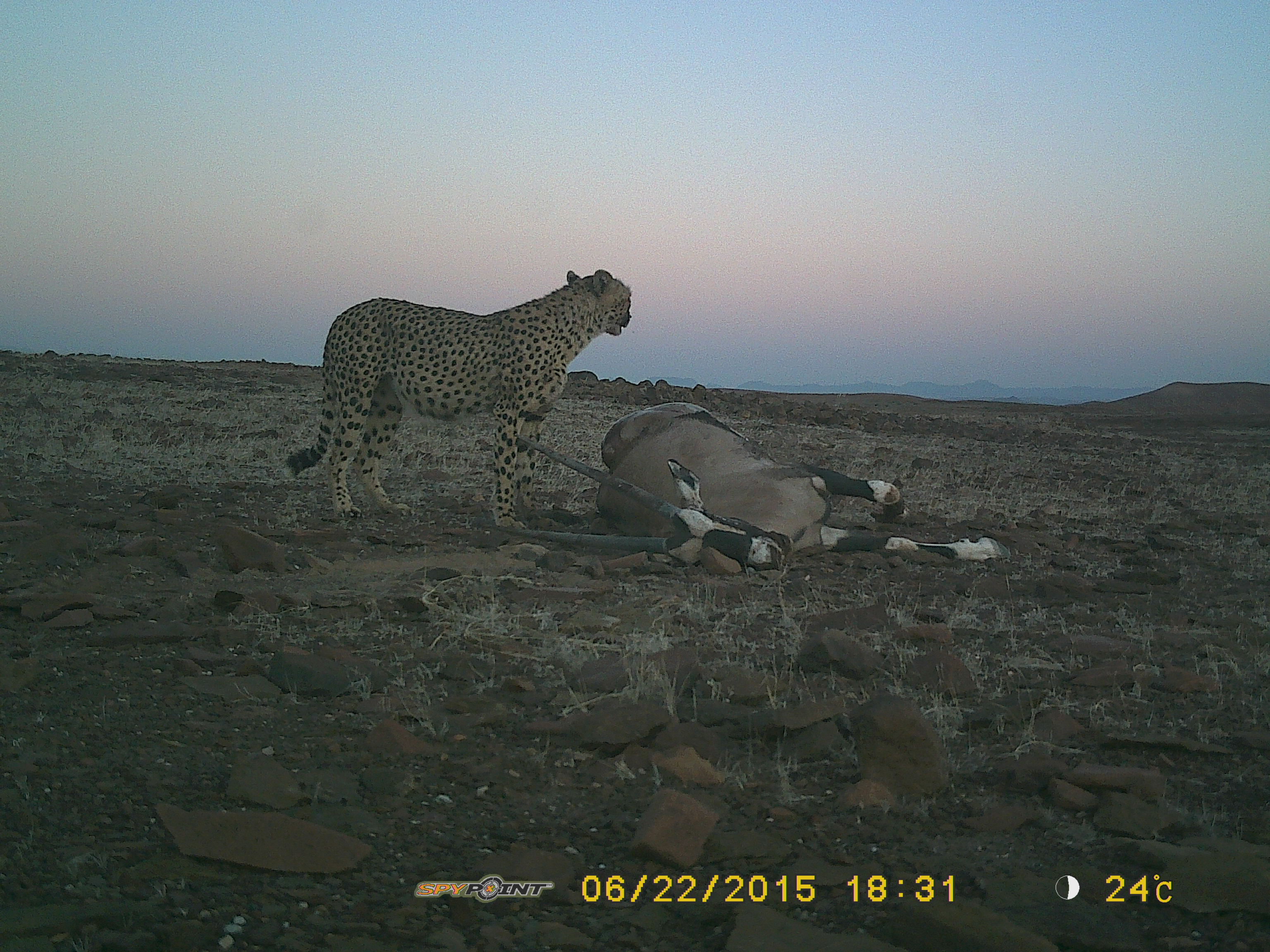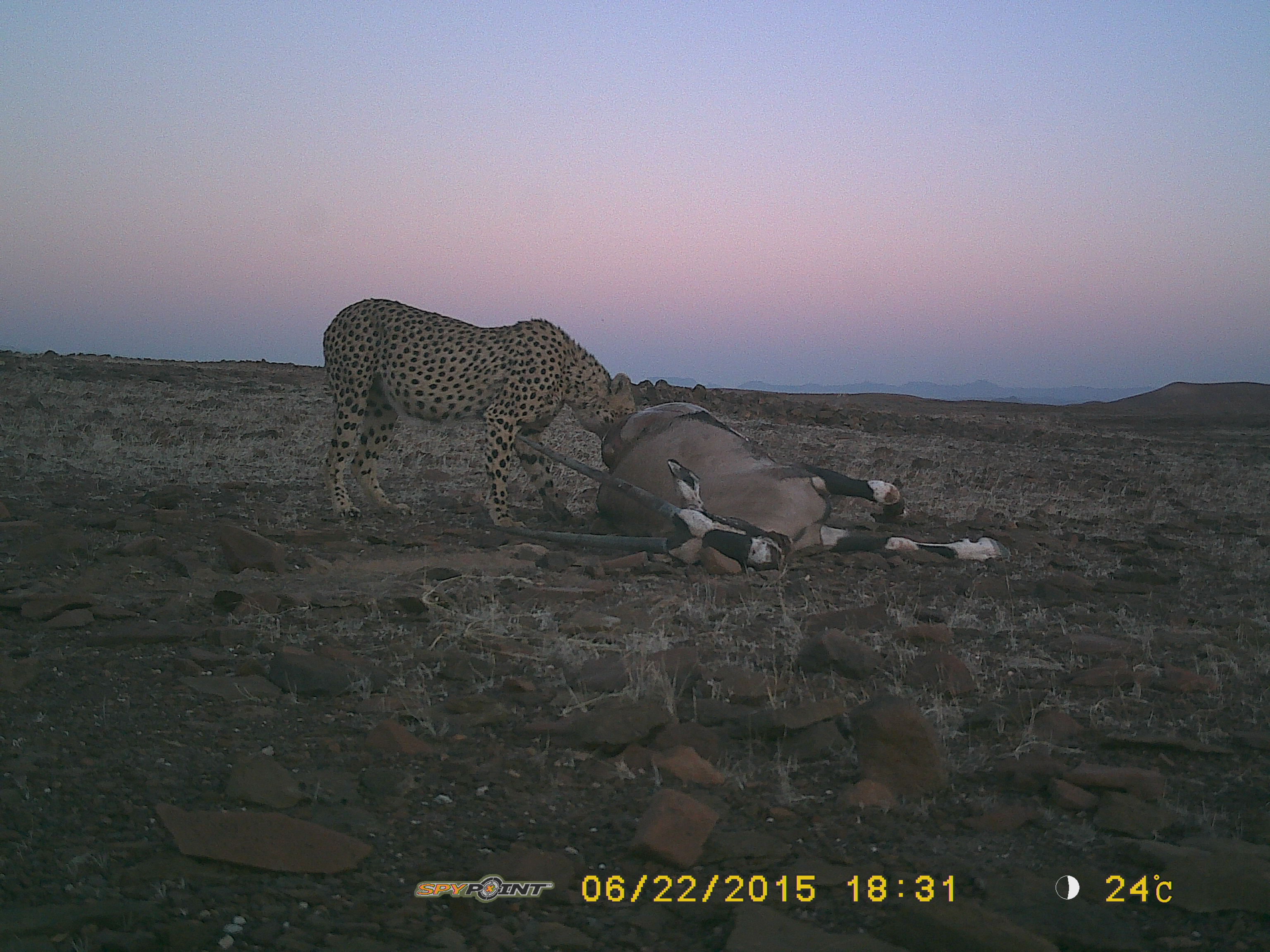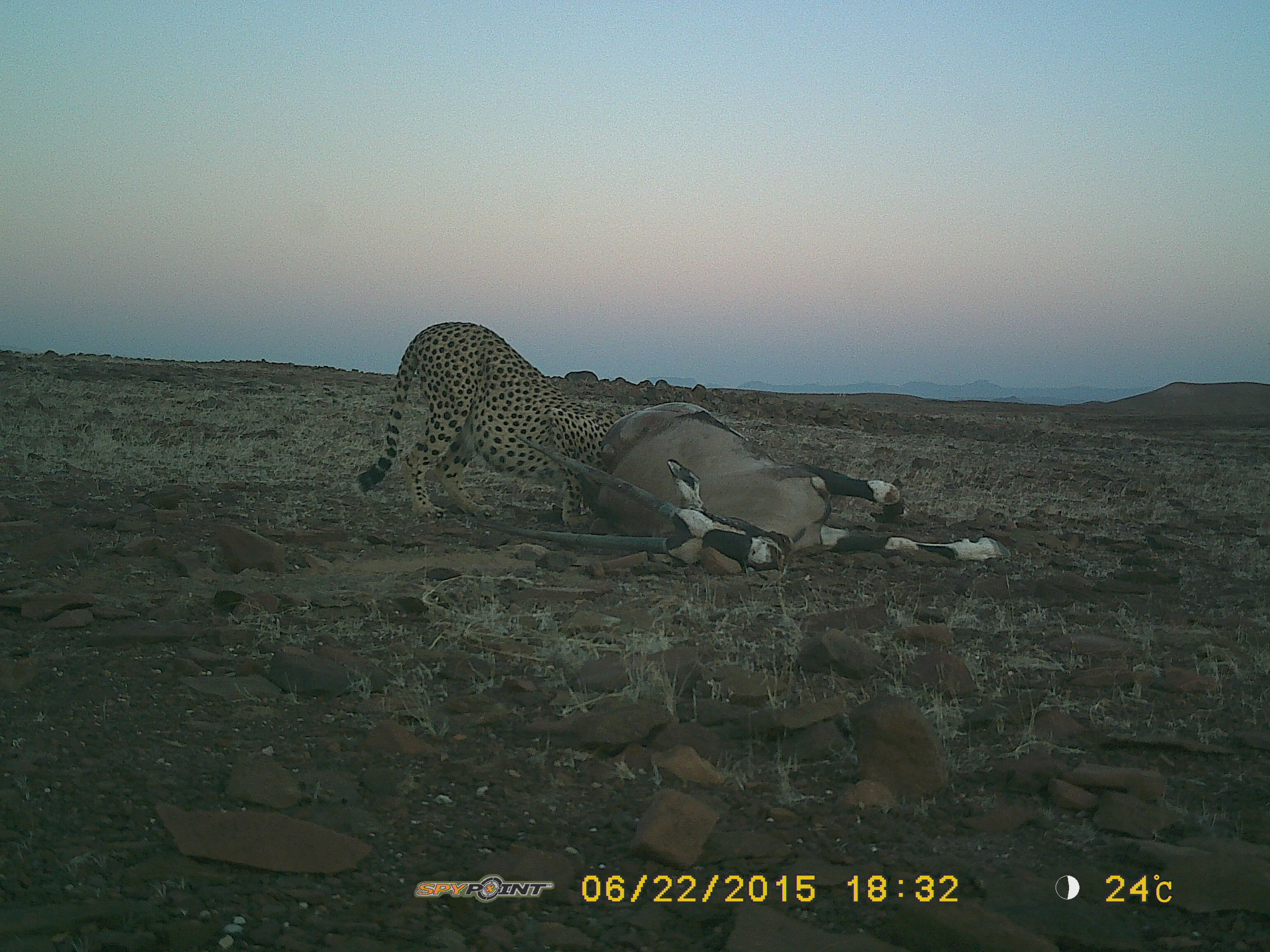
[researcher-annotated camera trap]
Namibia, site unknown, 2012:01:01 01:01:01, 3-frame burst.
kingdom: Animalia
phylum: Chordata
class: Mammalia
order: Carnivora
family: Felidae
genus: Acinonyx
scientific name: Acinonyx jubatus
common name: cheetah